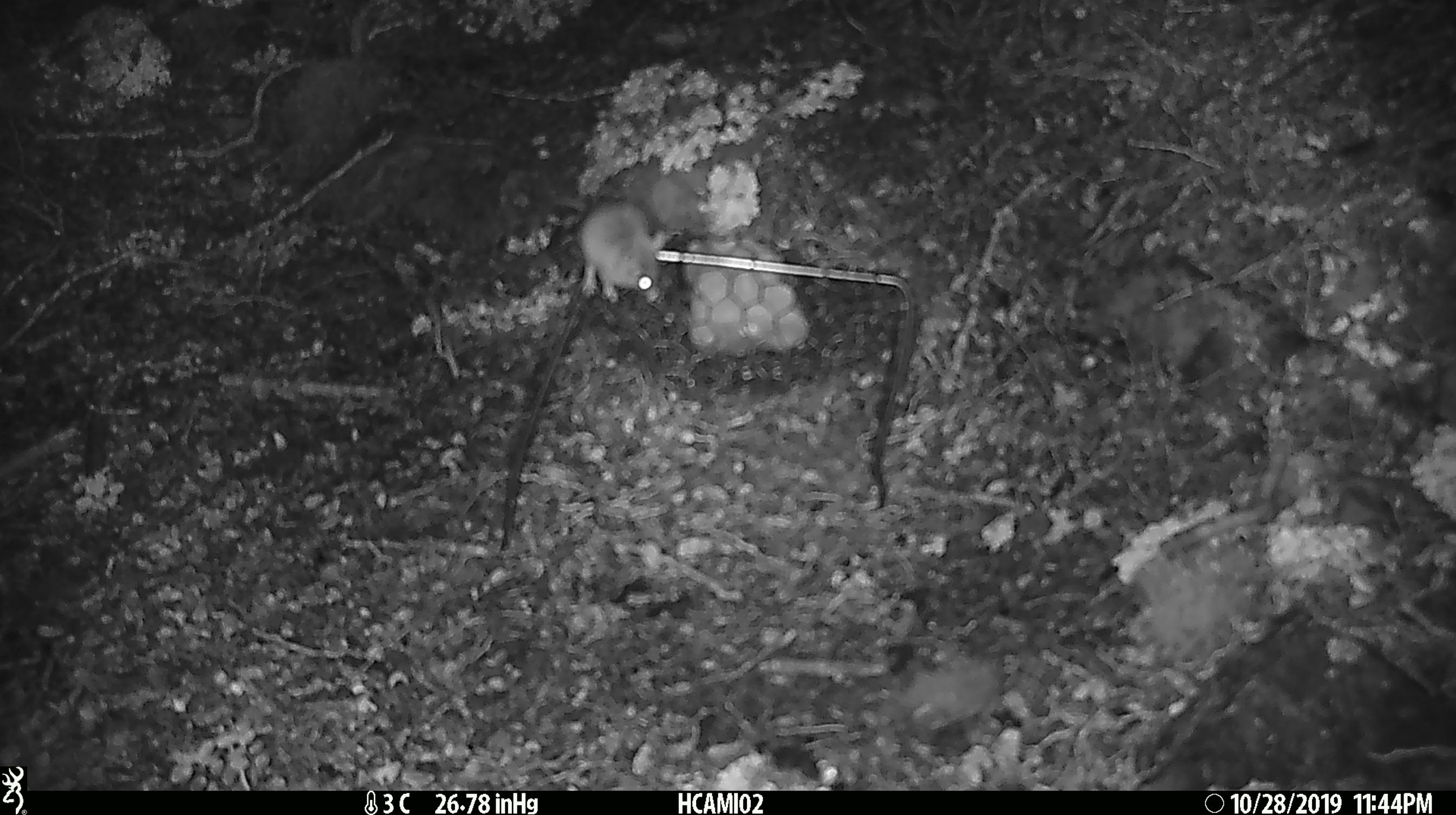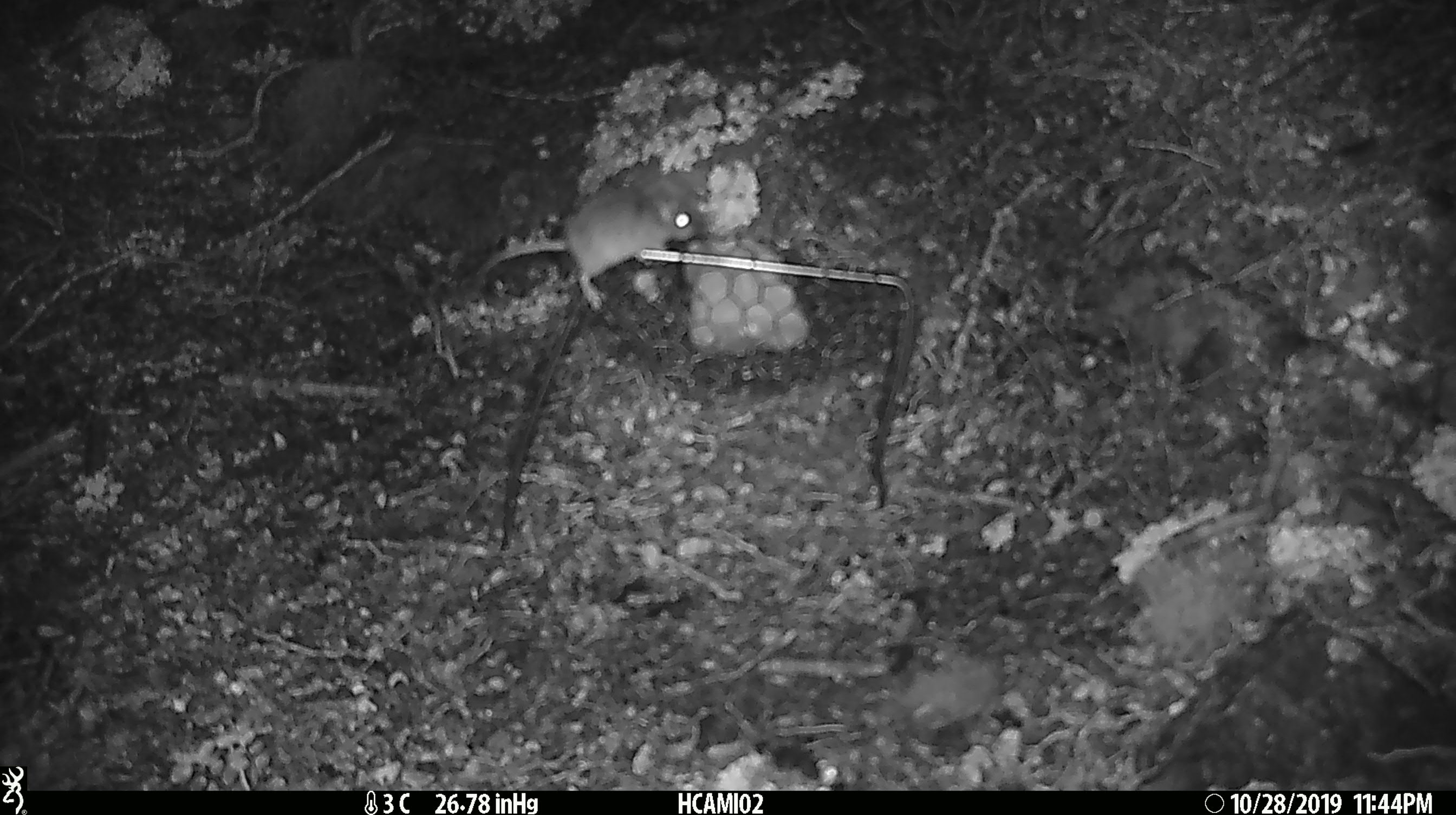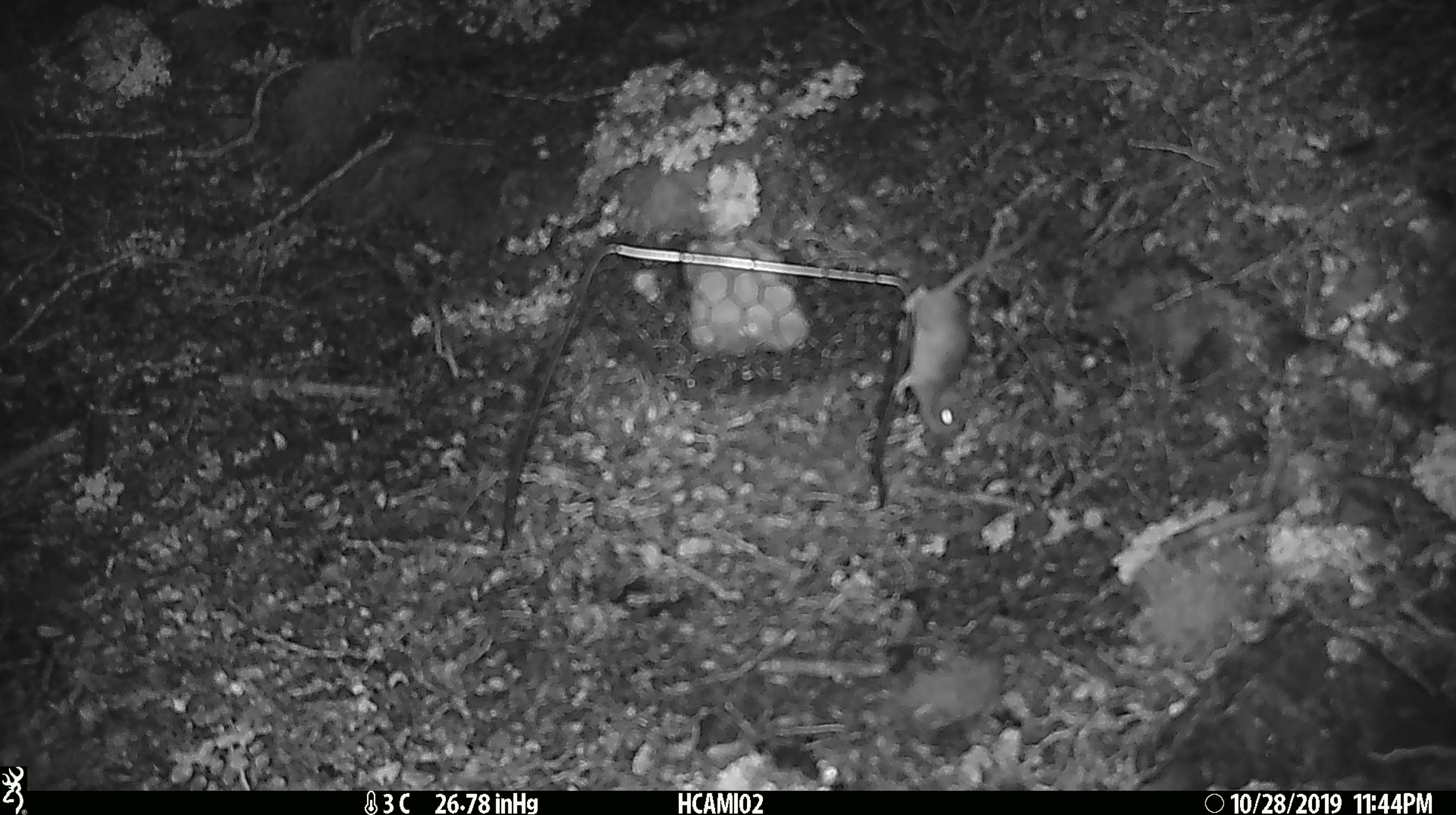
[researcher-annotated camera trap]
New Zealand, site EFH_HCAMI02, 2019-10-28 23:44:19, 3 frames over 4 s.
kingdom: Animalia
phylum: Chordata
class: Mammalia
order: Rodentia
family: Muridae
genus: Mus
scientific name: Mus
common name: mouse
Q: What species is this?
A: Mouse (Mus).